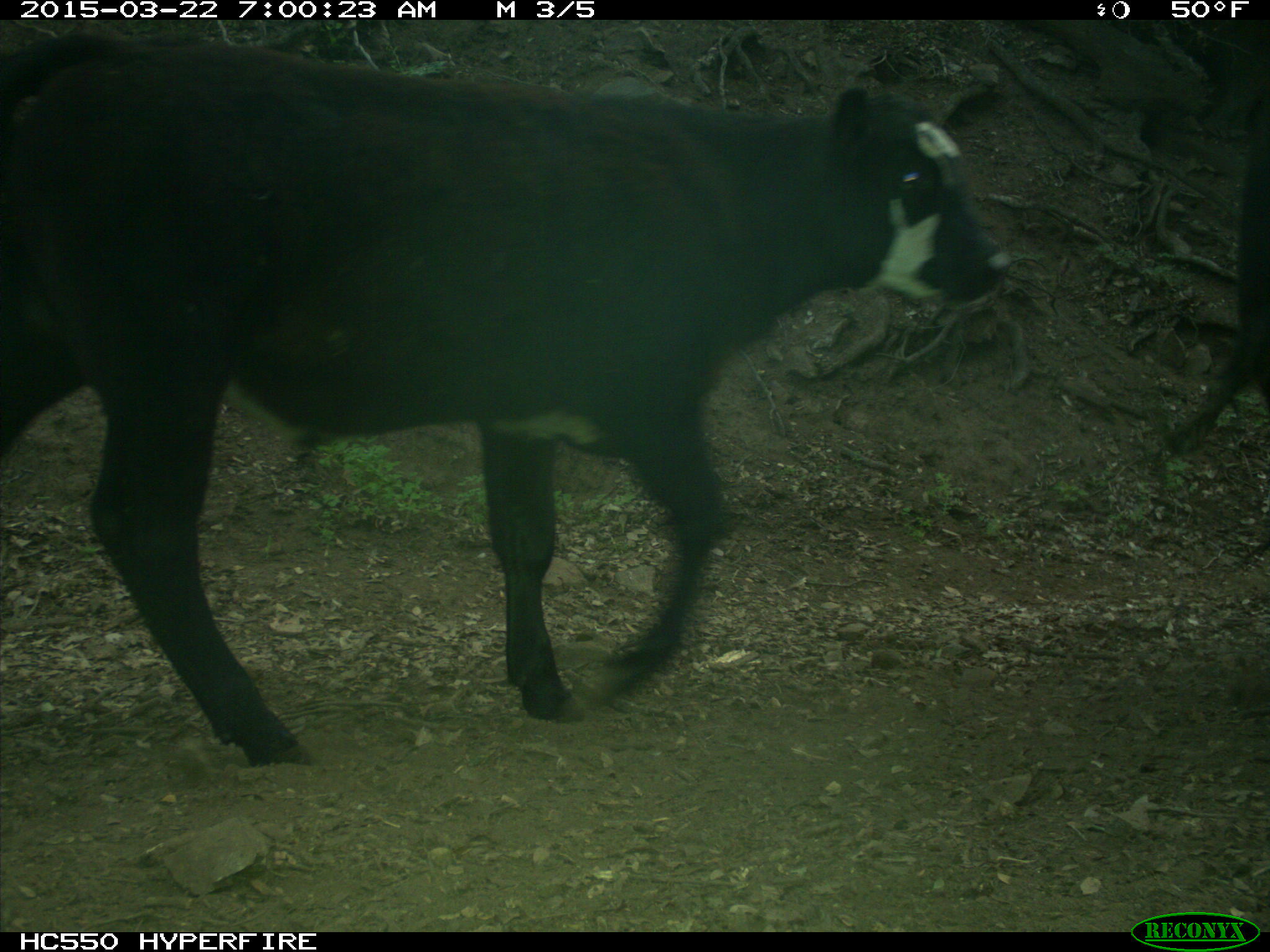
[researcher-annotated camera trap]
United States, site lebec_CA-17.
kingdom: Animalia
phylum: Chordata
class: Mammalia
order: Artiodactyla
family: Bovidae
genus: Bos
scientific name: Bos taurus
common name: domestic cow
Bos taurus (domestic cow).